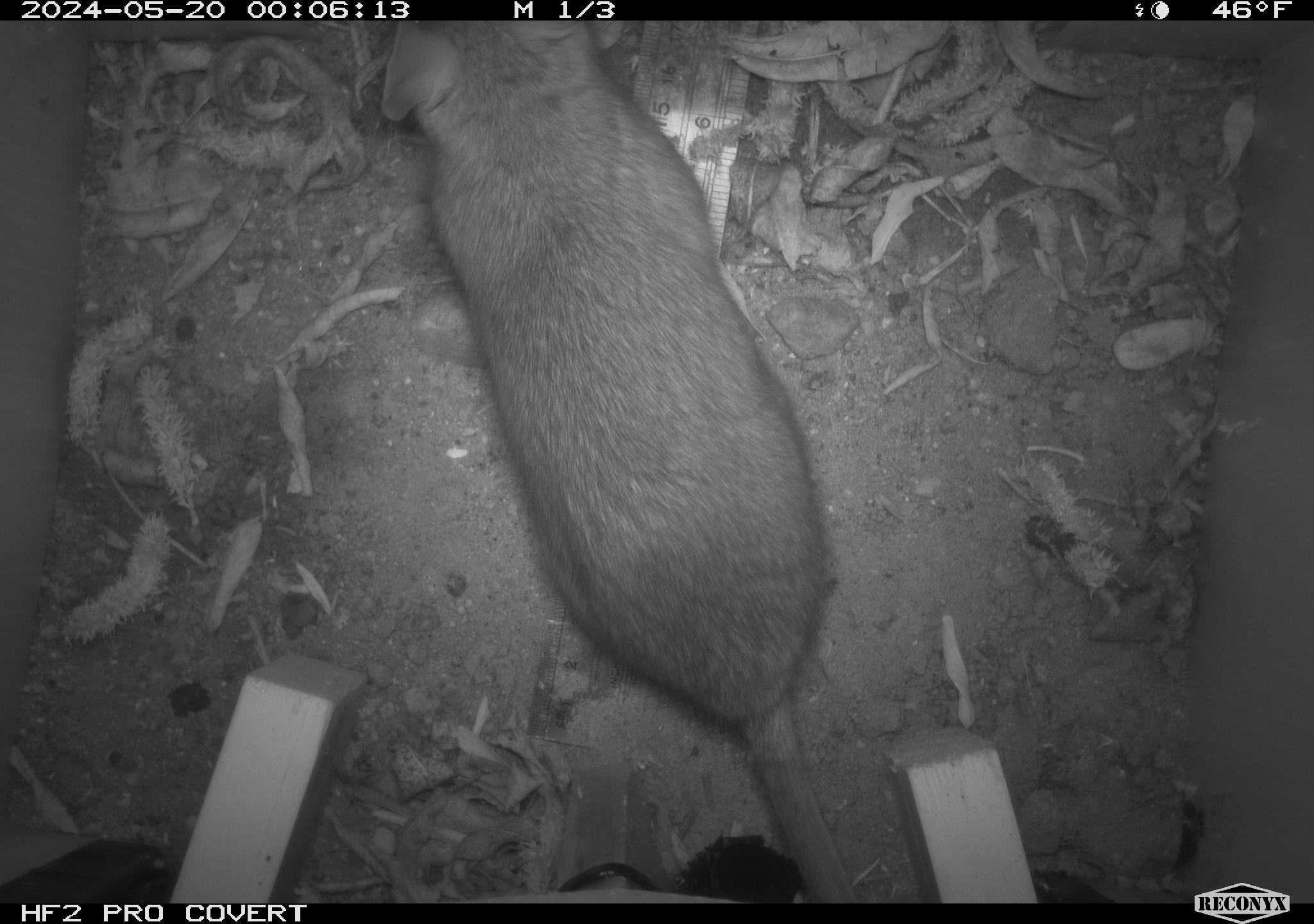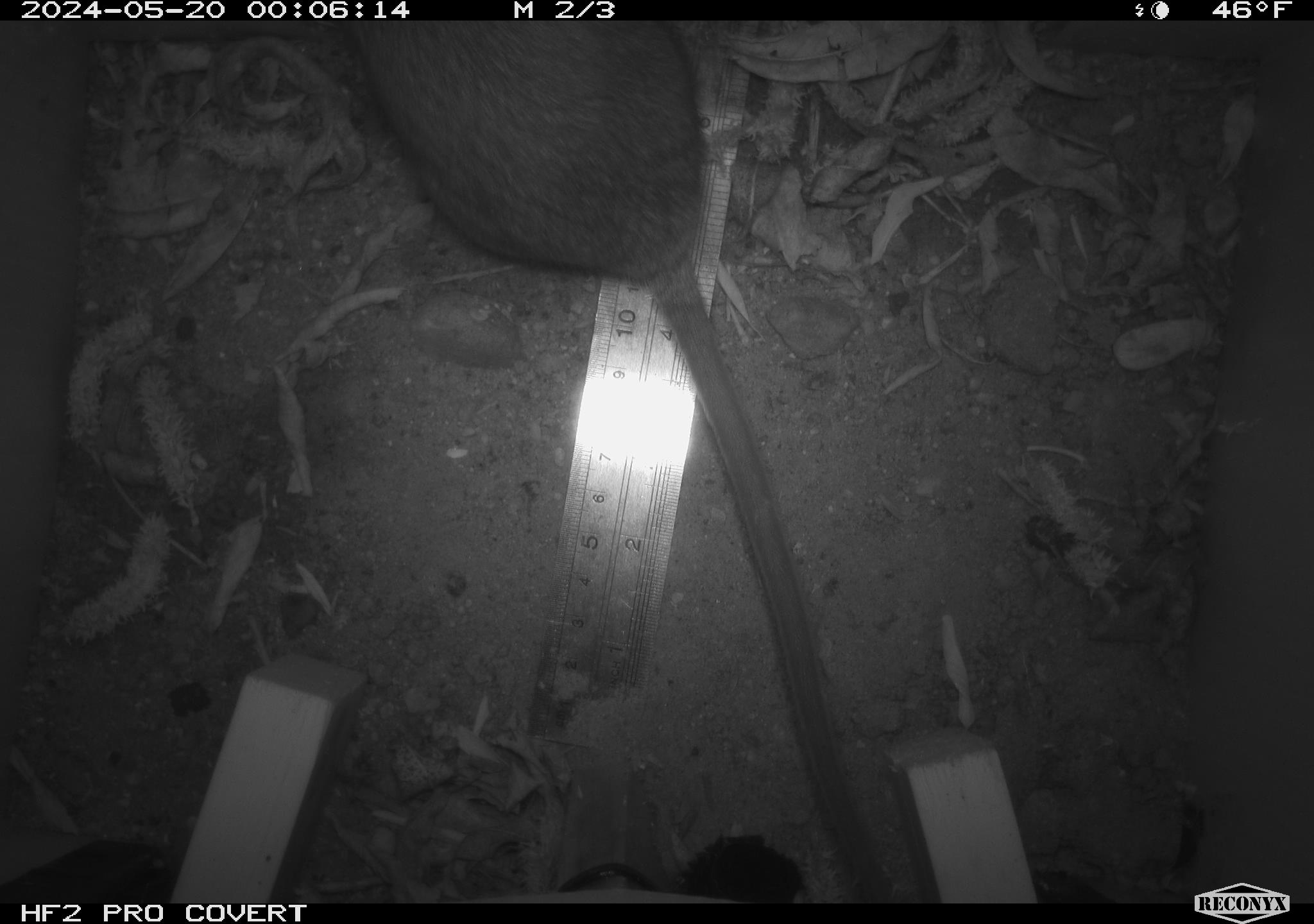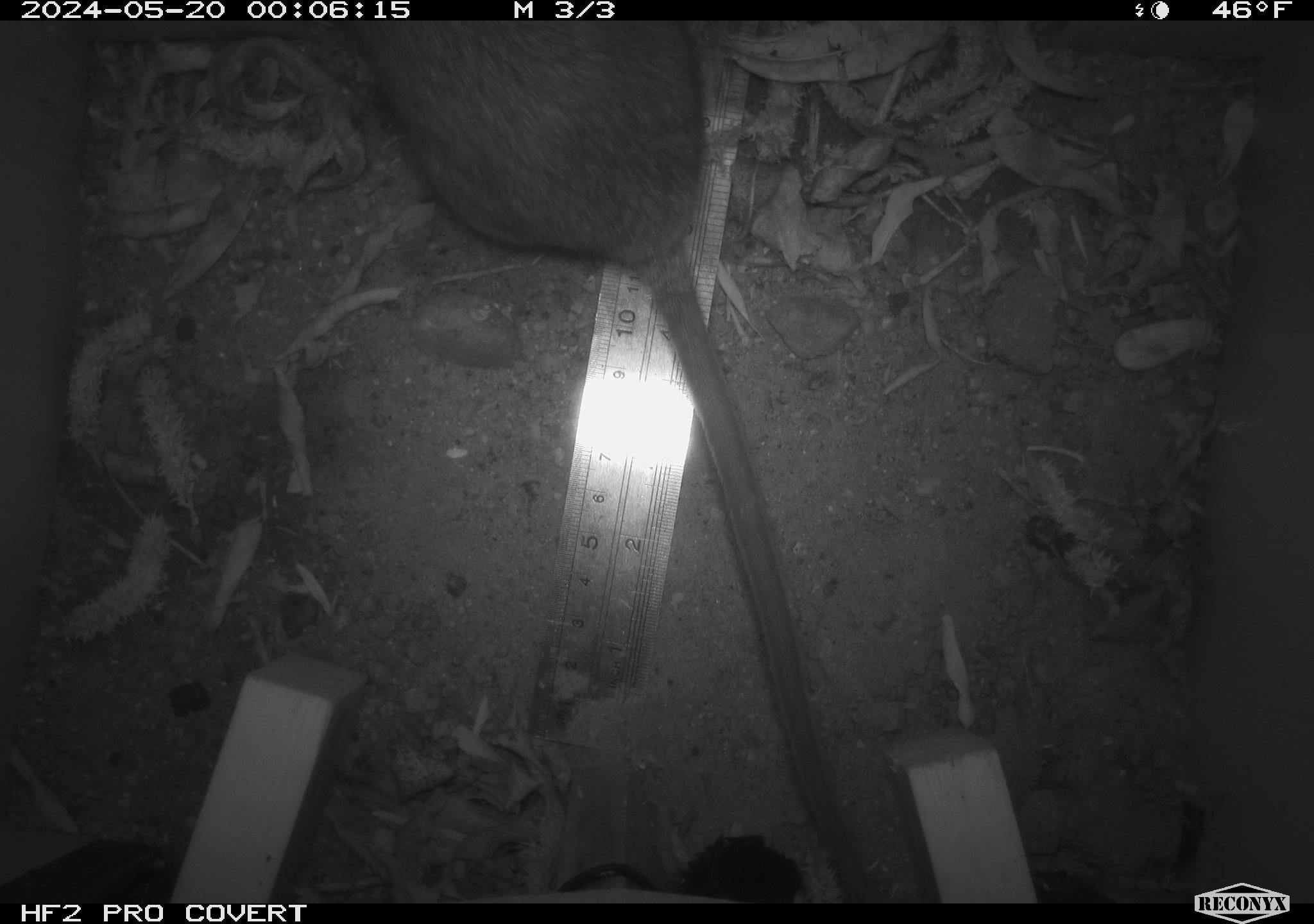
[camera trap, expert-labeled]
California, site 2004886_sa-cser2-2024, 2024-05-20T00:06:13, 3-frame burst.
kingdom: Animalia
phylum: Chordata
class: Mammalia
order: Rodentia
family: Muridae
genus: Rattus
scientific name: Rattus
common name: rat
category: rattus species